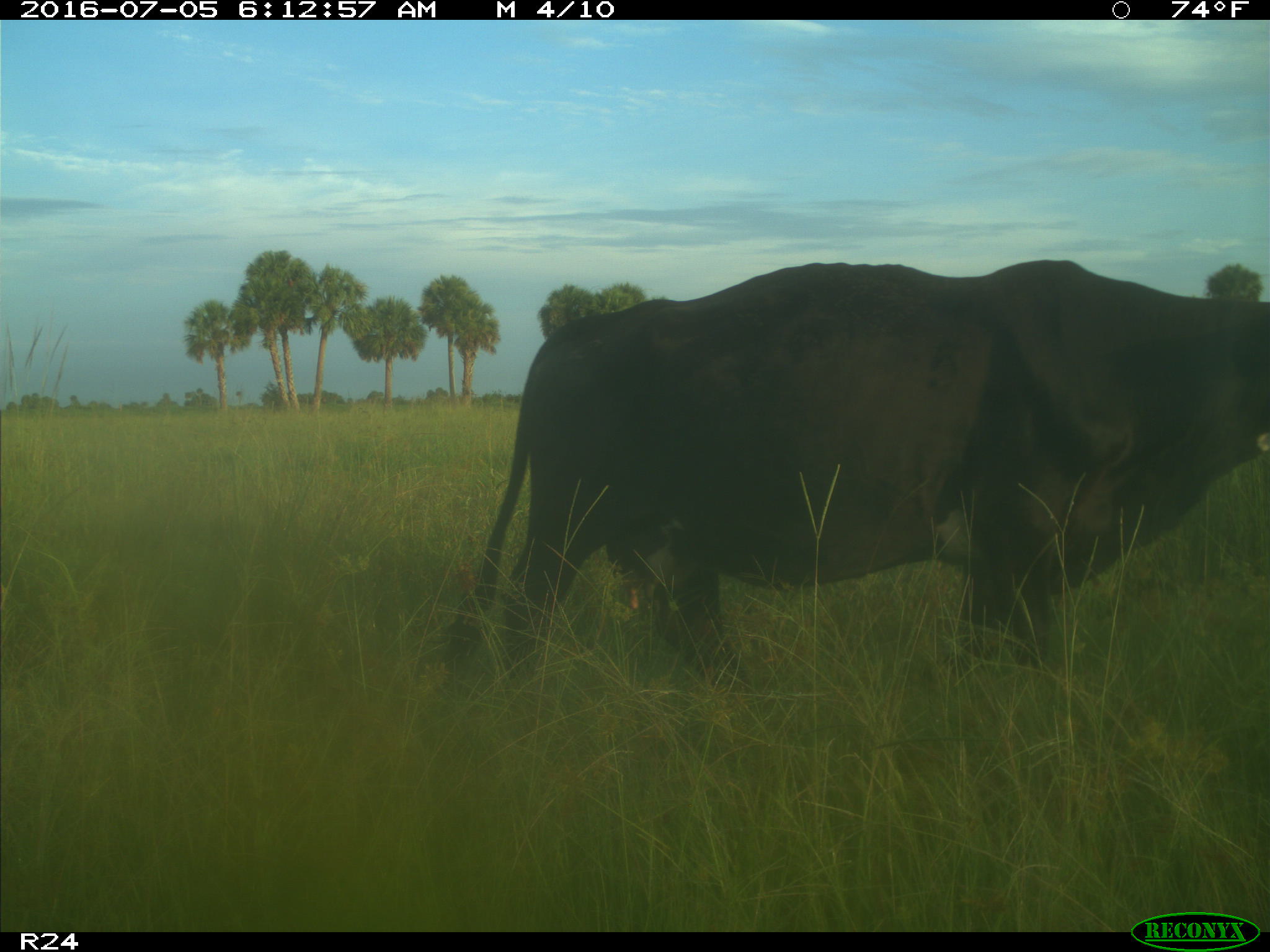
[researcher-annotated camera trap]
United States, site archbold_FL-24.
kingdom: Animalia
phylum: Chordata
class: Mammalia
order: Artiodactyla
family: Bovidae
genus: Bos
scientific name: Bos taurus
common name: domestic cow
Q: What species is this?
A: Bos taurus (domestic cow).